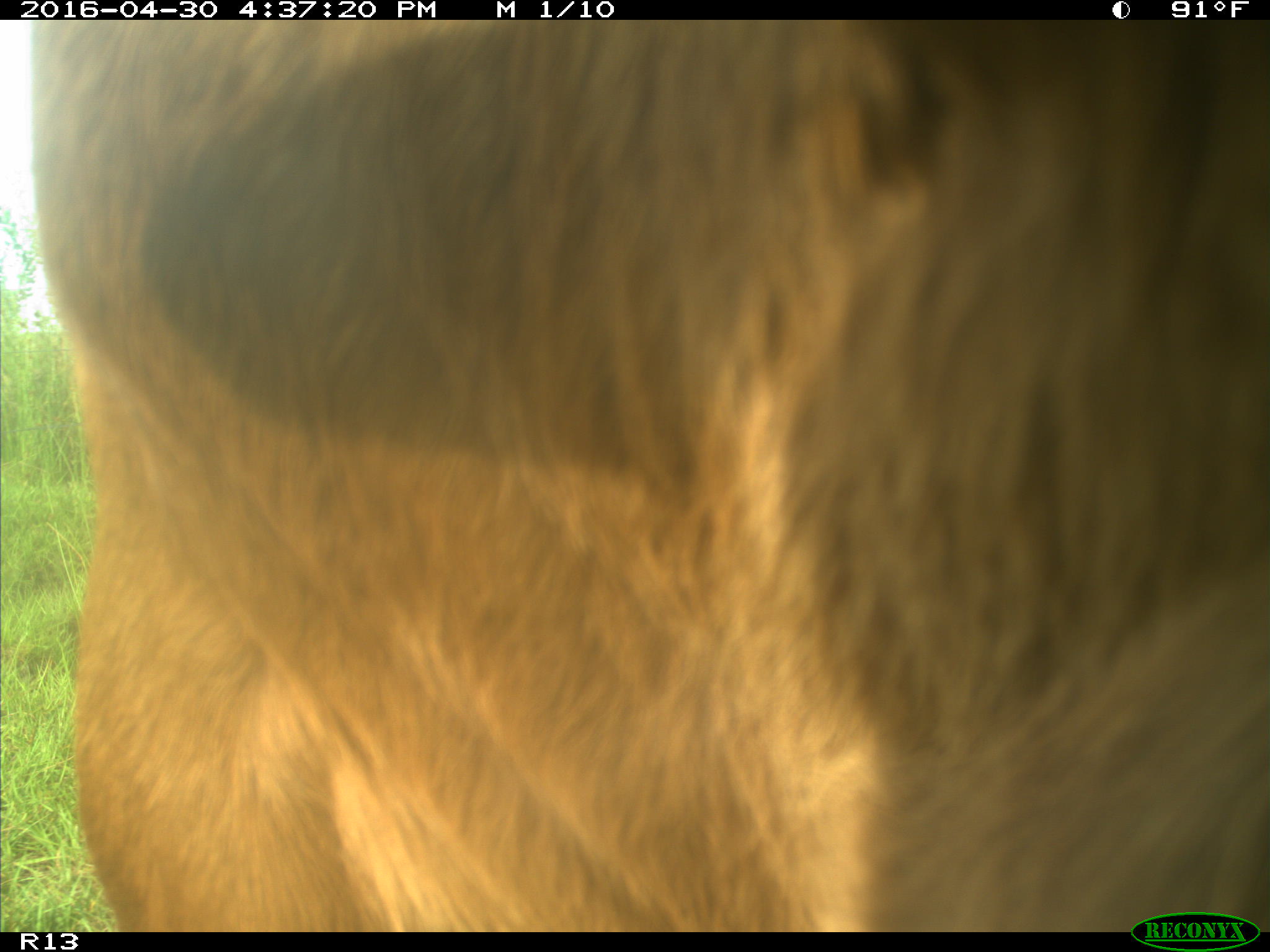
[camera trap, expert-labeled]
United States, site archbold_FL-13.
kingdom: Animalia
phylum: Chordata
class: Mammalia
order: Artiodactyla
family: Bovidae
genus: Bos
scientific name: Bos taurus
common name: domestic cow